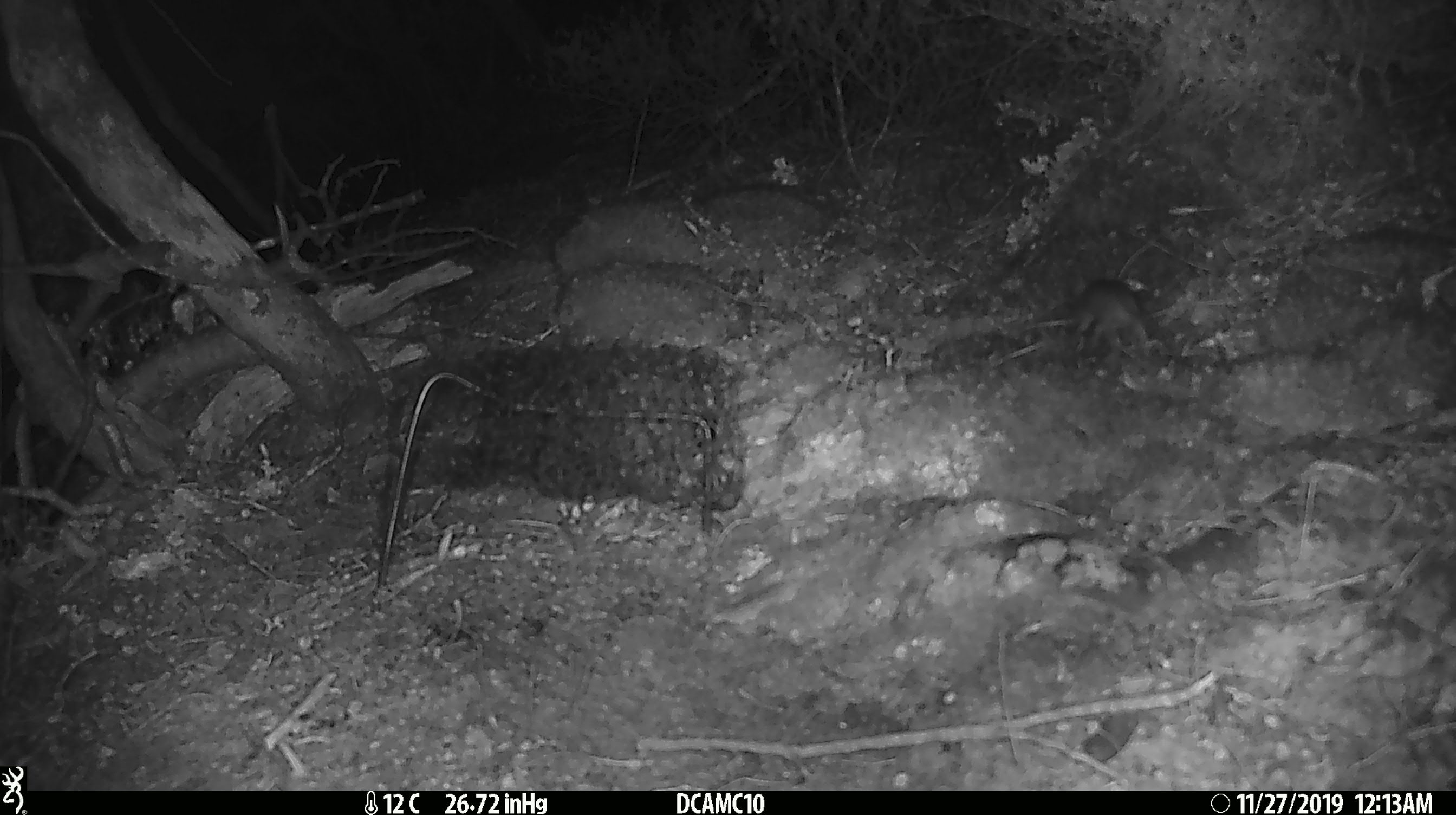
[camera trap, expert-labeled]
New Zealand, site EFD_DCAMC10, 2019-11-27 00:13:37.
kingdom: Animalia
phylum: Chordata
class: Mammalia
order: Rodentia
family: Muridae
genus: Mus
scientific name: Mus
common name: mouse